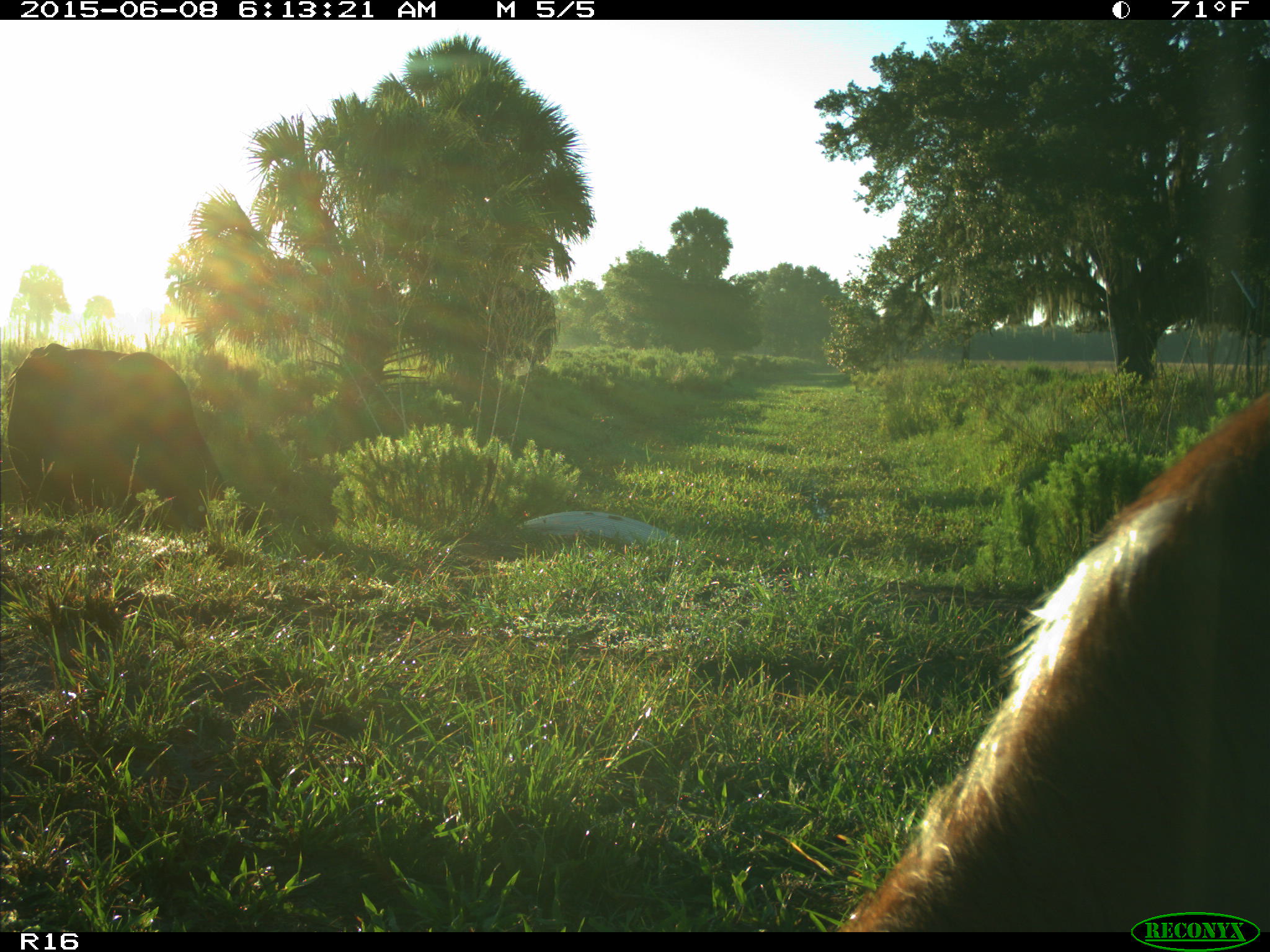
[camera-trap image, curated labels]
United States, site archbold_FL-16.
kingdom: Animalia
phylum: Chordata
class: Mammalia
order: Artiodactyla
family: Bovidae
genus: Bos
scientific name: Bos taurus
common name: domestic cow